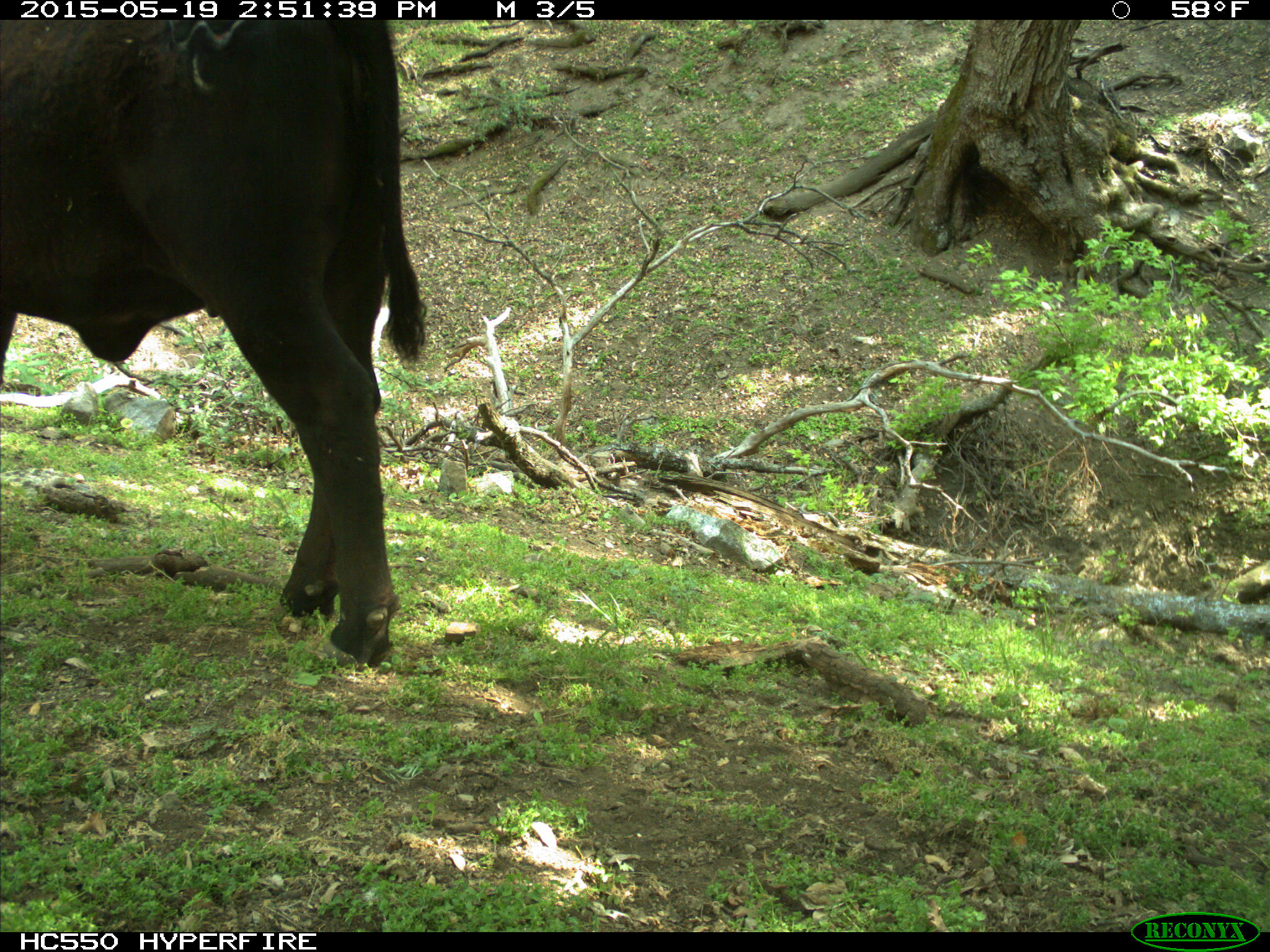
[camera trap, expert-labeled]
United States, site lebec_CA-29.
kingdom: Animalia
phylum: Chordata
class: Mammalia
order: Artiodactyla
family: Bovidae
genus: Bos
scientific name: Bos taurus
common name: domestic cow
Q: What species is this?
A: Bos taurus (domestic cow).